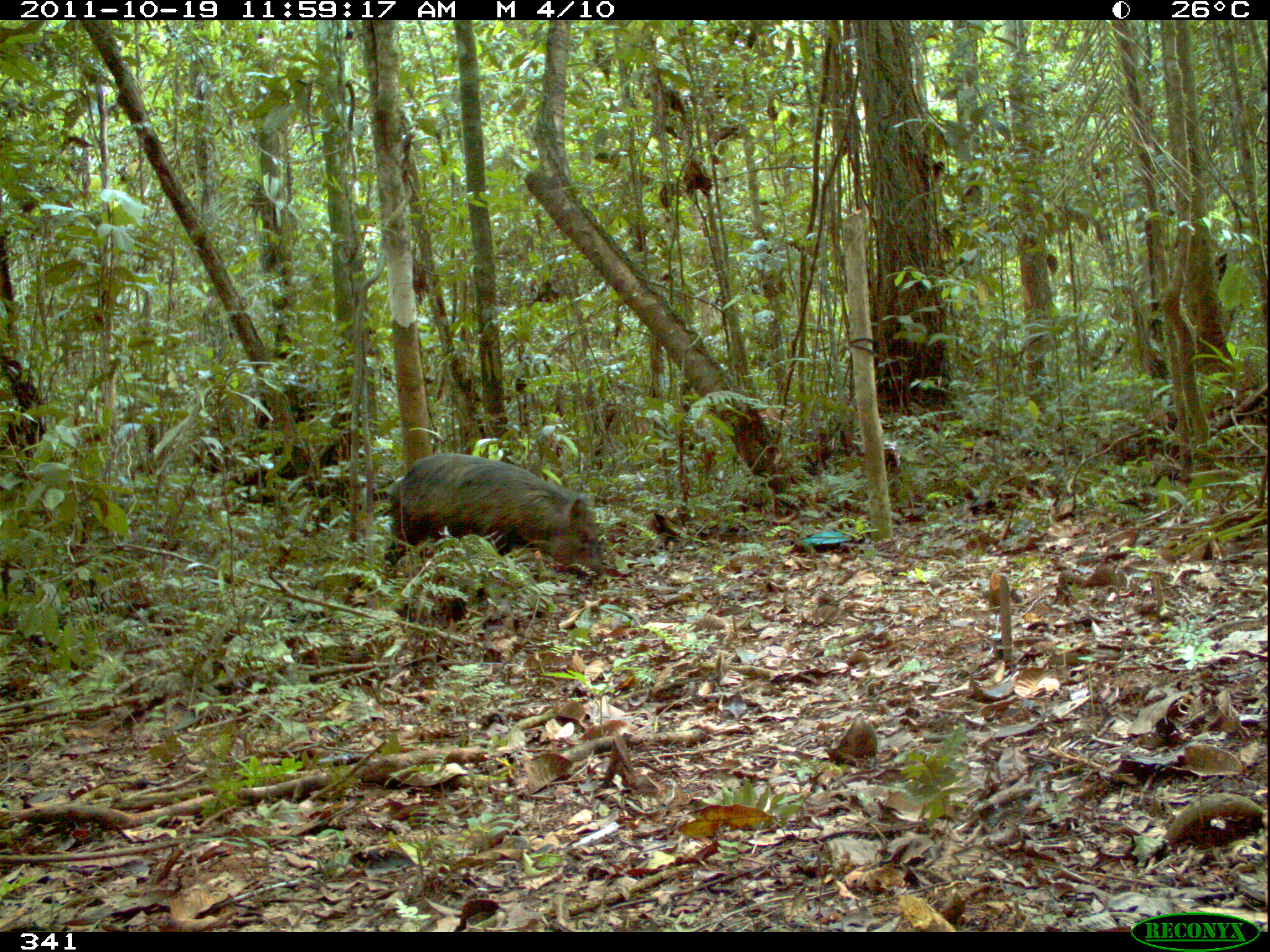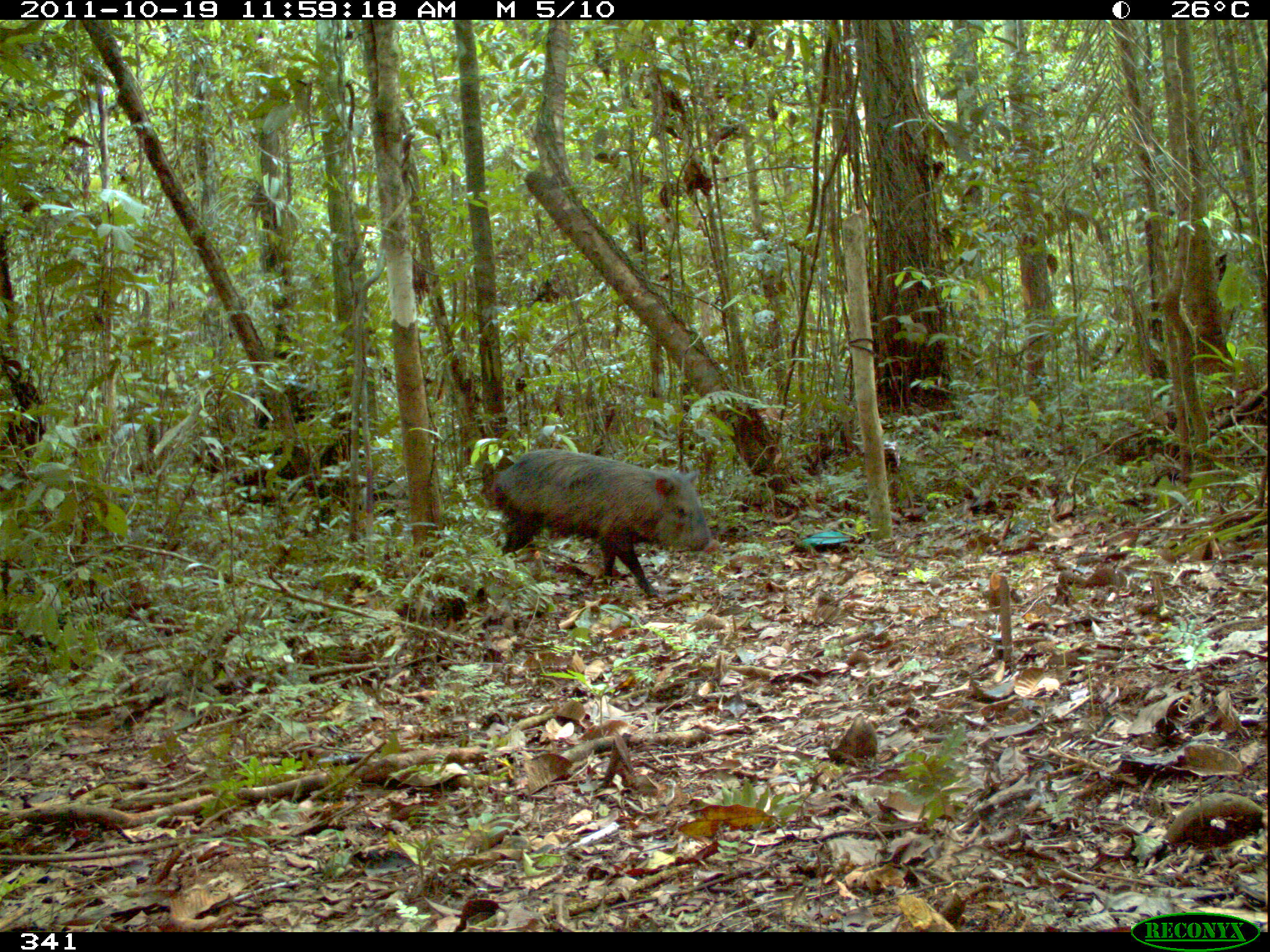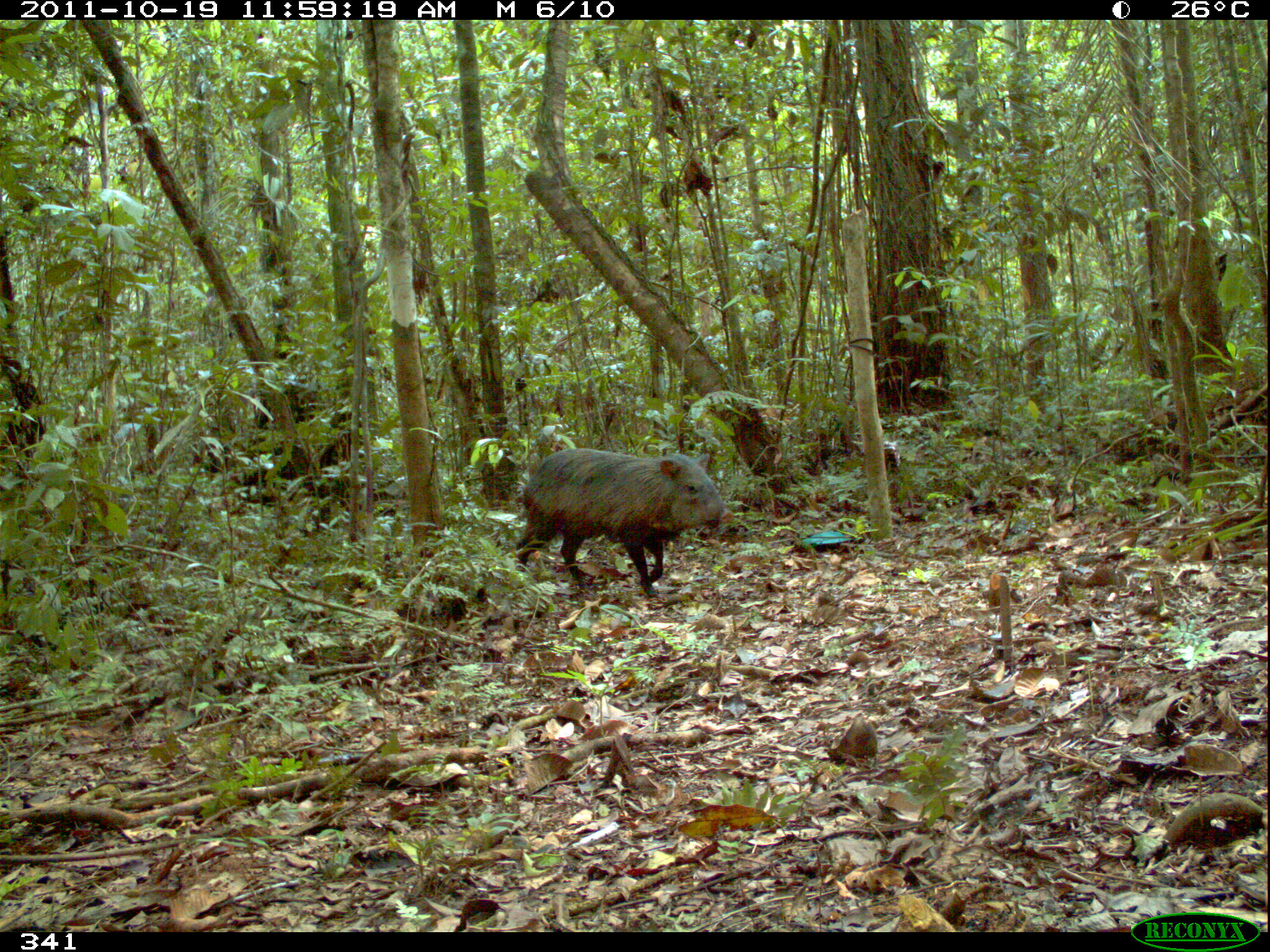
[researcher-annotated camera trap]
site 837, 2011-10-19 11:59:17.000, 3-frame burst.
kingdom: Animalia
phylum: Chordata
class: Mammalia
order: Artiodactyla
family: Tayassuidae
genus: Pecari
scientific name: Pecari tajacu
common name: collared peccary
Pecari tajacu (collared peccary).